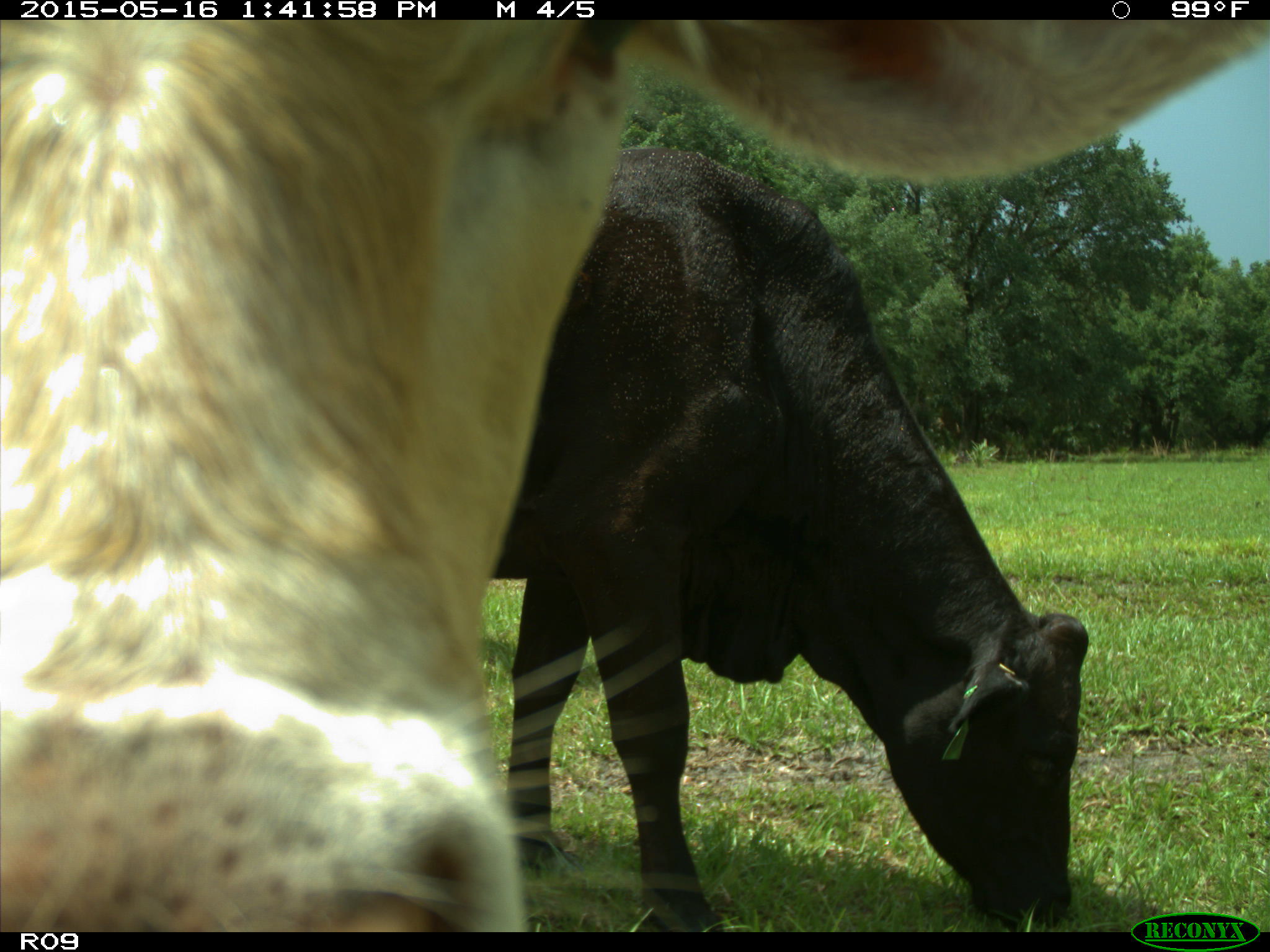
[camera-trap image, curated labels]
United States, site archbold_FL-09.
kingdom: Animalia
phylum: Chordata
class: Mammalia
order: Artiodactyla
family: Bovidae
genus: Bos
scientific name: Bos taurus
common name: domestic cow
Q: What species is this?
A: Bos taurus (domestic cow).